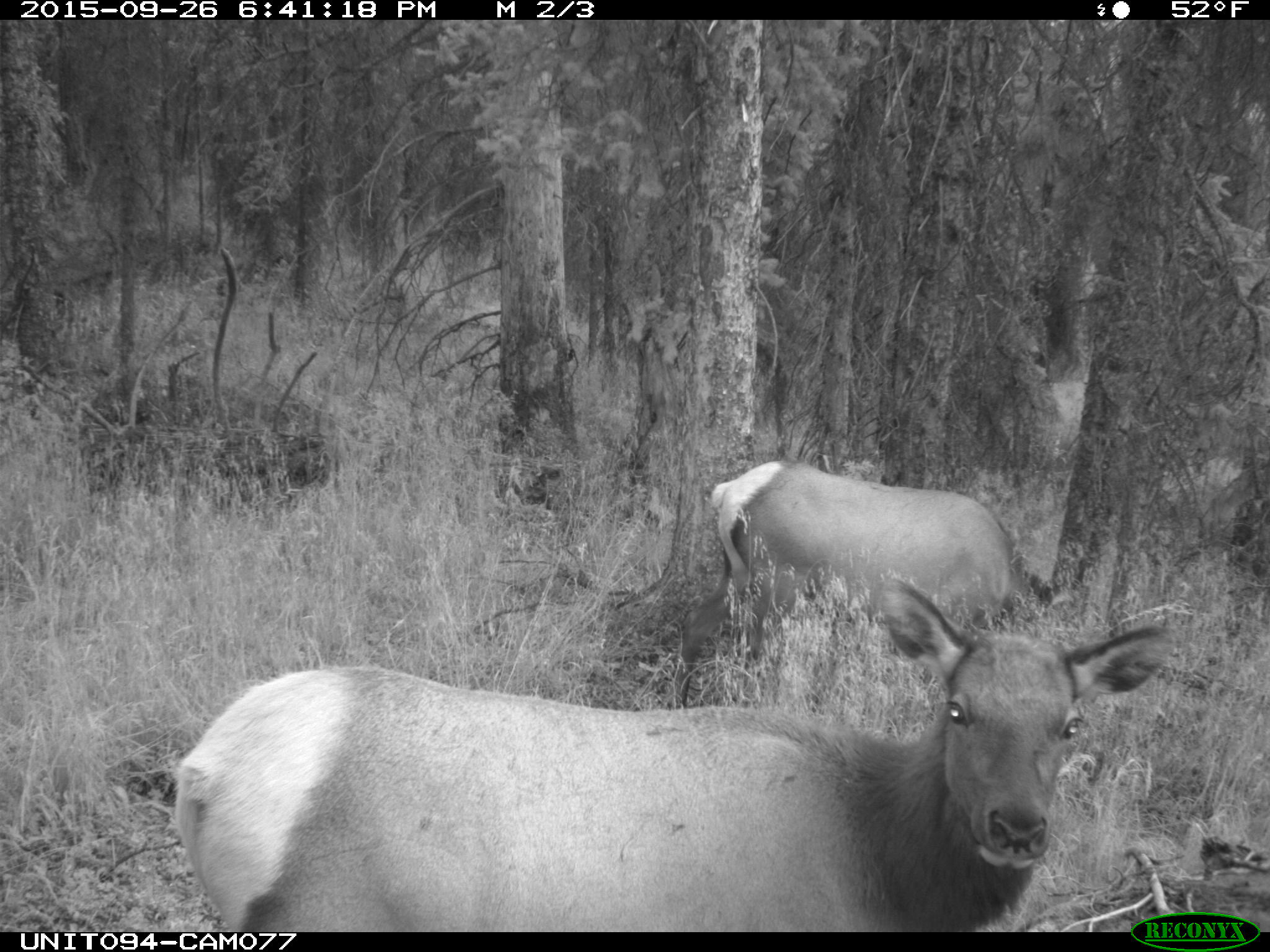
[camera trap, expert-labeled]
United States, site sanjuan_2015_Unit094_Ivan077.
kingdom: Animalia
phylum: Chordata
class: Mammalia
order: Artiodactyla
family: Cervidae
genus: Cervus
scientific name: Cervus elaphus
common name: red deer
Cervus elaphus (red deer).